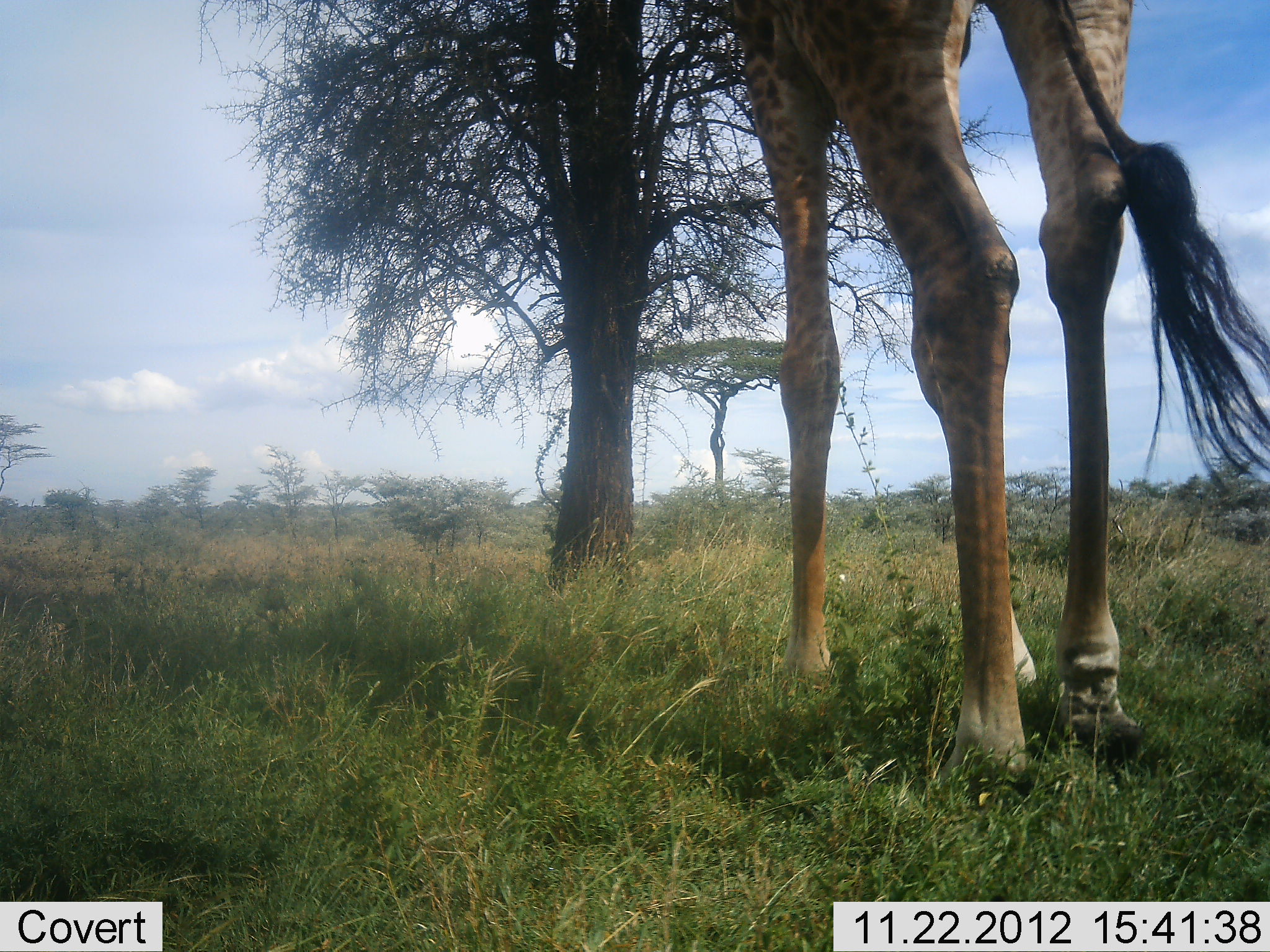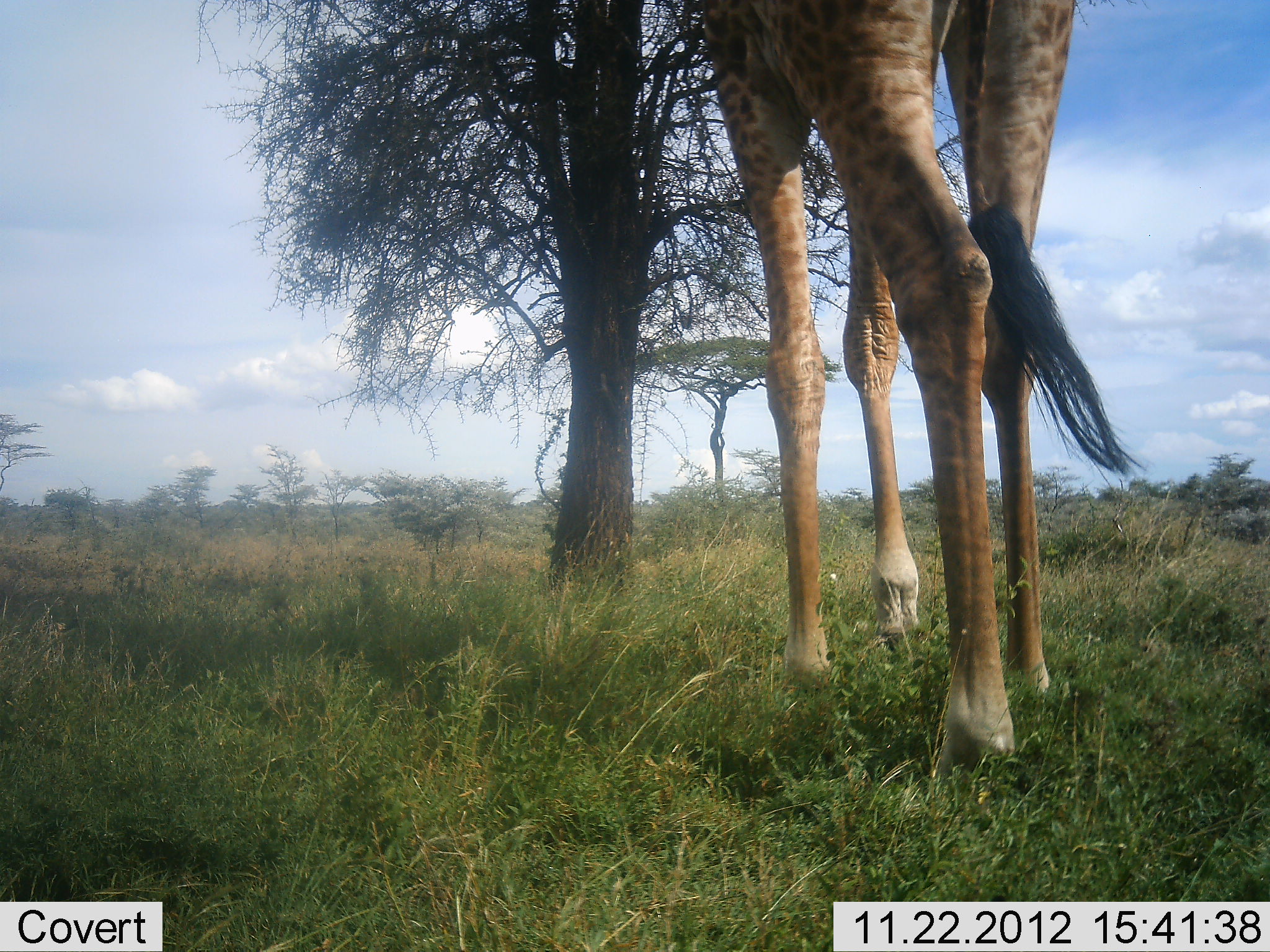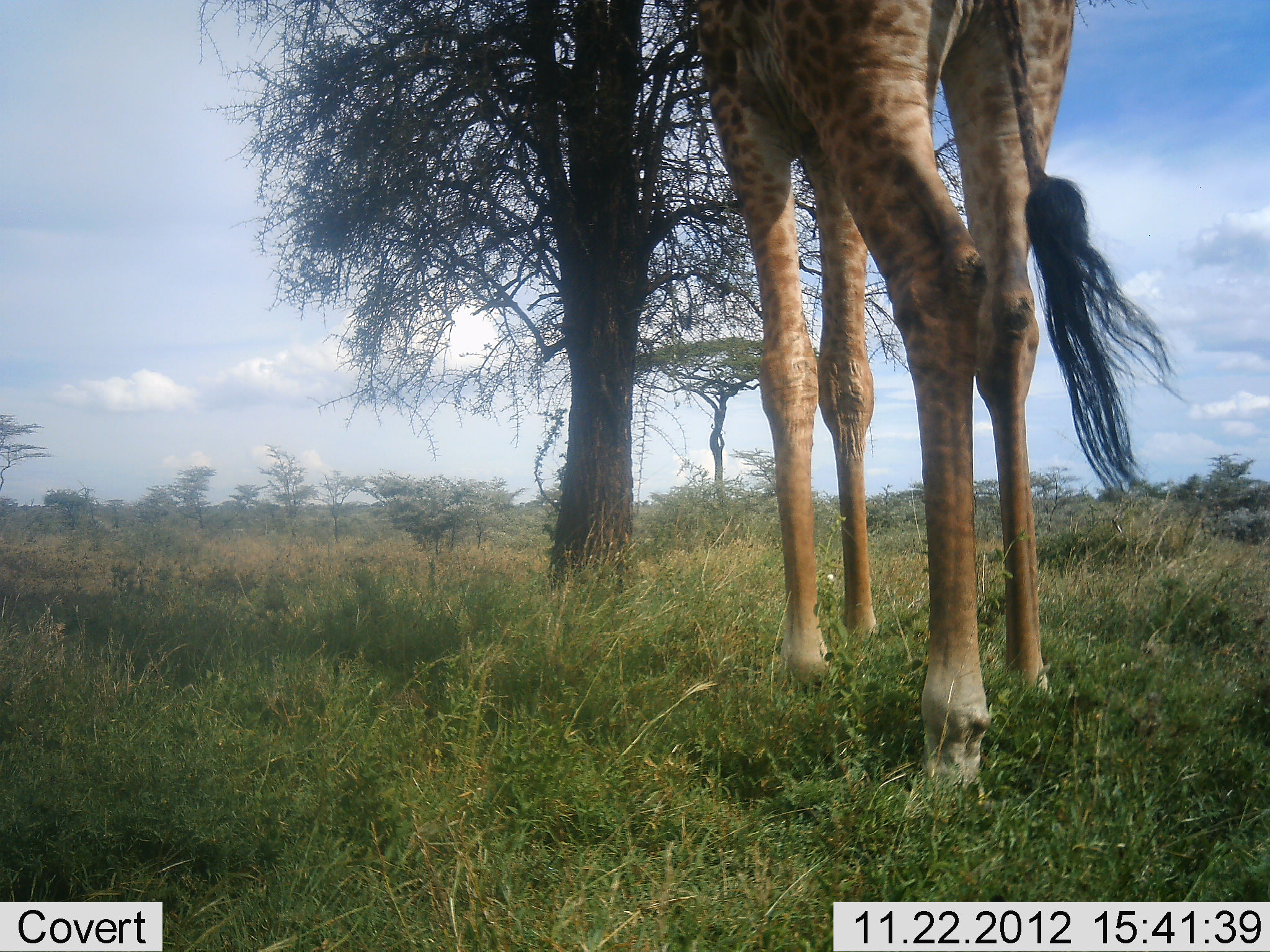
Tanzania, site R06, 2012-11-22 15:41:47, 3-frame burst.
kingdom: Animalia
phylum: Chordata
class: Mammalia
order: Artiodactyla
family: Giraffidae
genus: Giraffa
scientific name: Giraffa camelopardalis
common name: giraffe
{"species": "giraffe (Giraffa camelopardalis)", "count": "1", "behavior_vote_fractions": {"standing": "30%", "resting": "0%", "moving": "60%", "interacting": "0%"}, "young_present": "0%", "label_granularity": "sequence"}